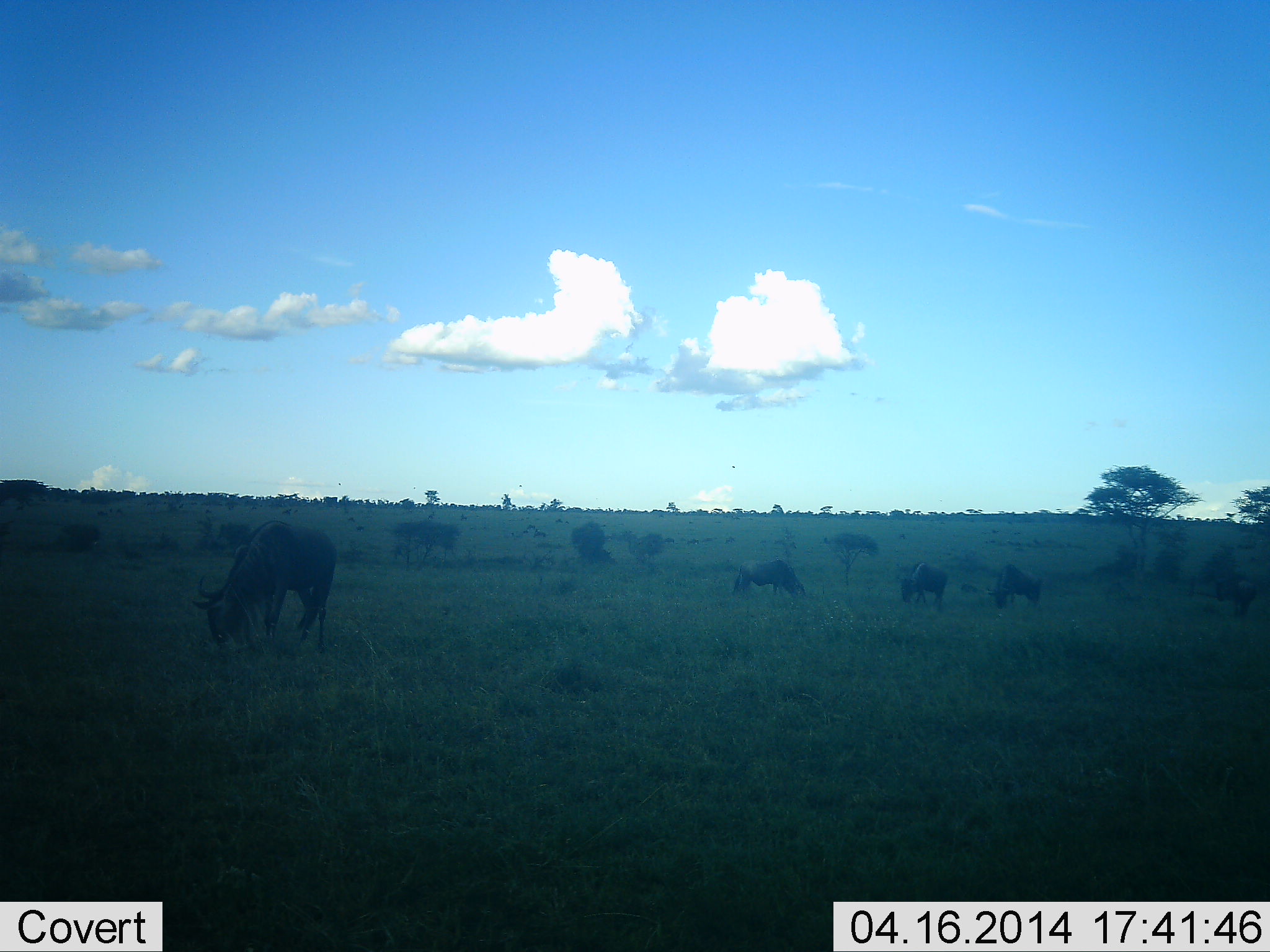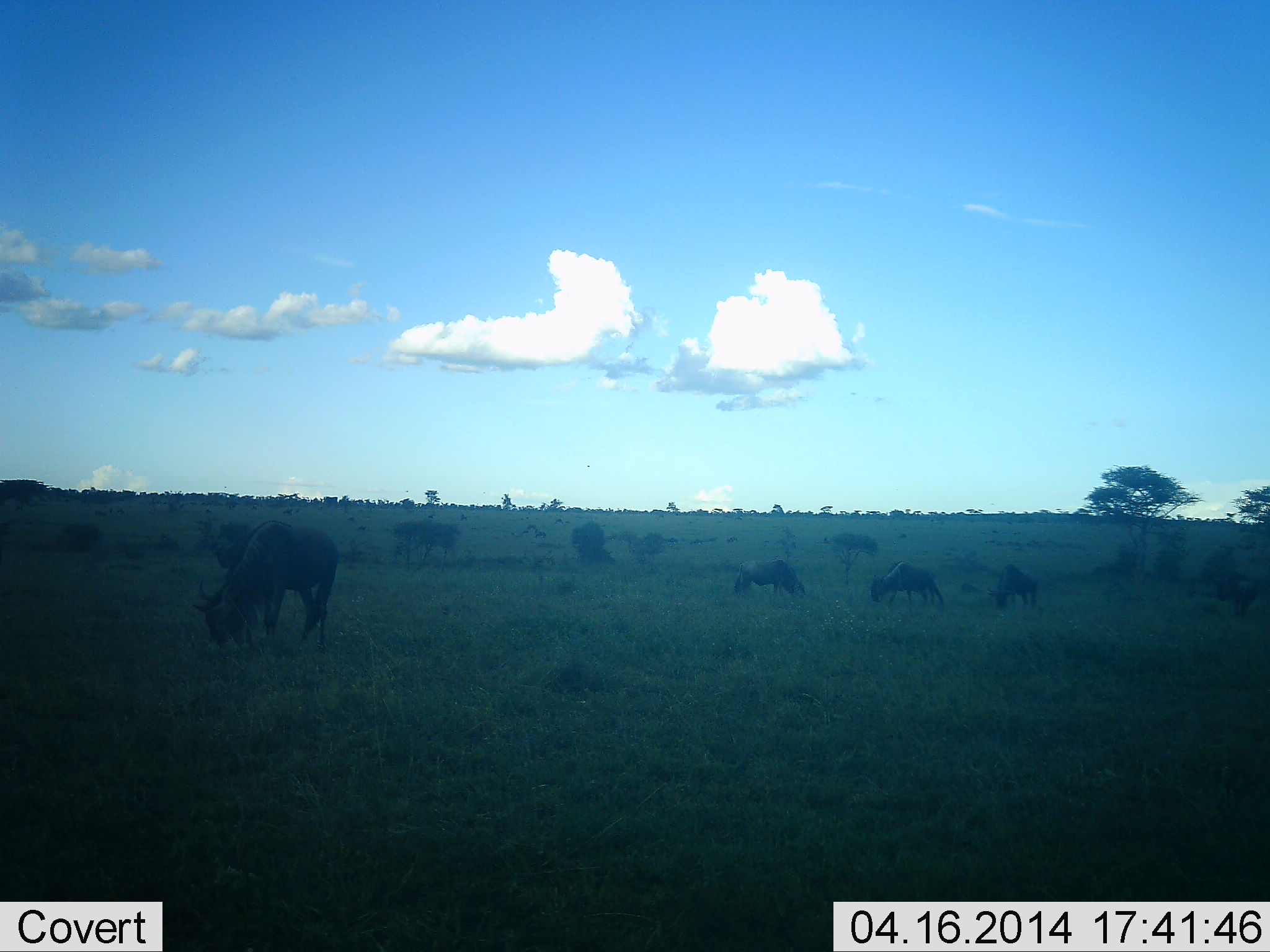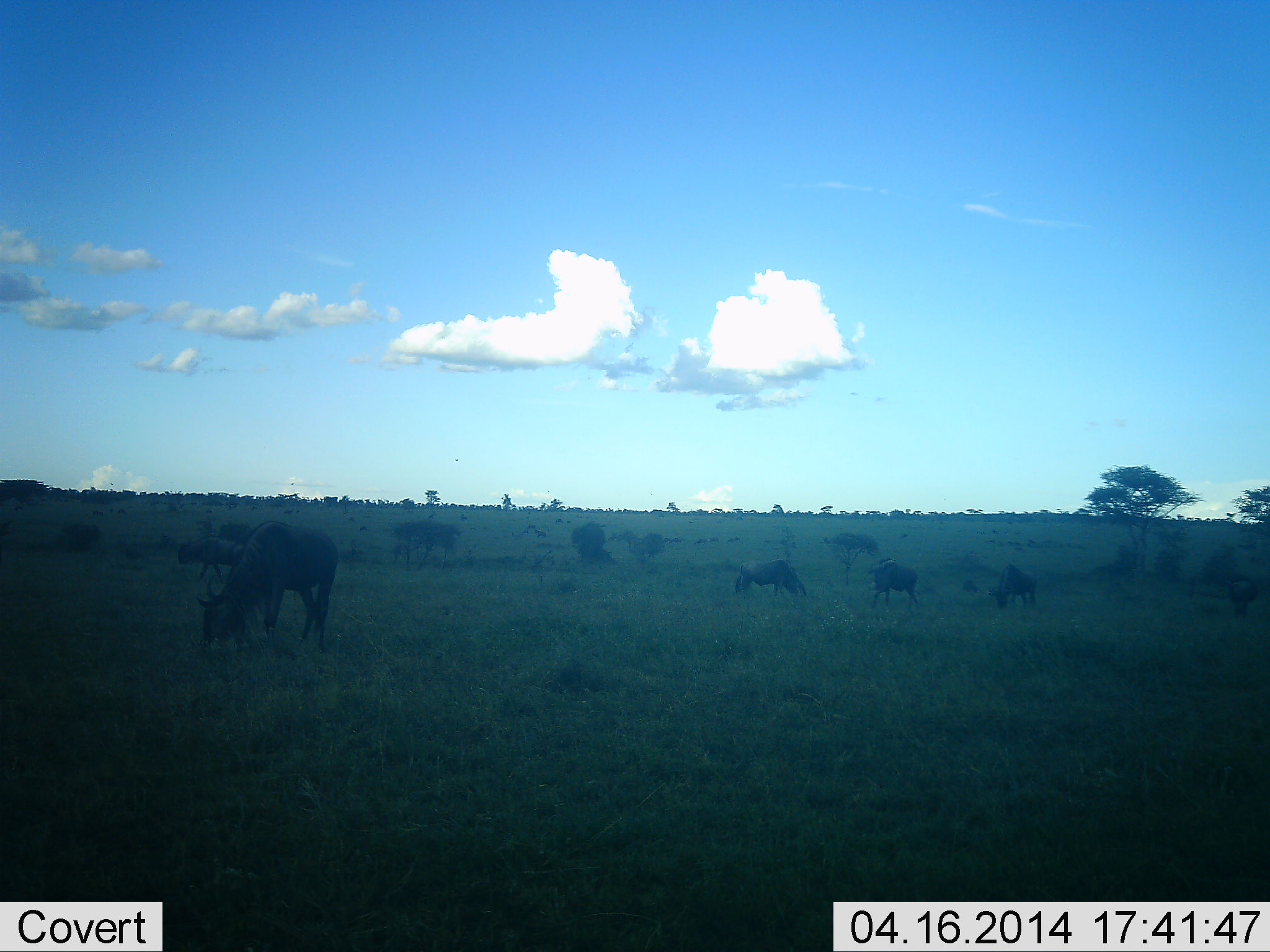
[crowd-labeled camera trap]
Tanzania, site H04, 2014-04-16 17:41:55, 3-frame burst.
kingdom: Animalia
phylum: Chordata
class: Mammalia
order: Artiodactyla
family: Bovidae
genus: Connochaetes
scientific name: Connochaetes taurinus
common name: blue wildebeest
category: wildebeest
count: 8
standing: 10%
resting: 0%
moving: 20%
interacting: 0%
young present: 0%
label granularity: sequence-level